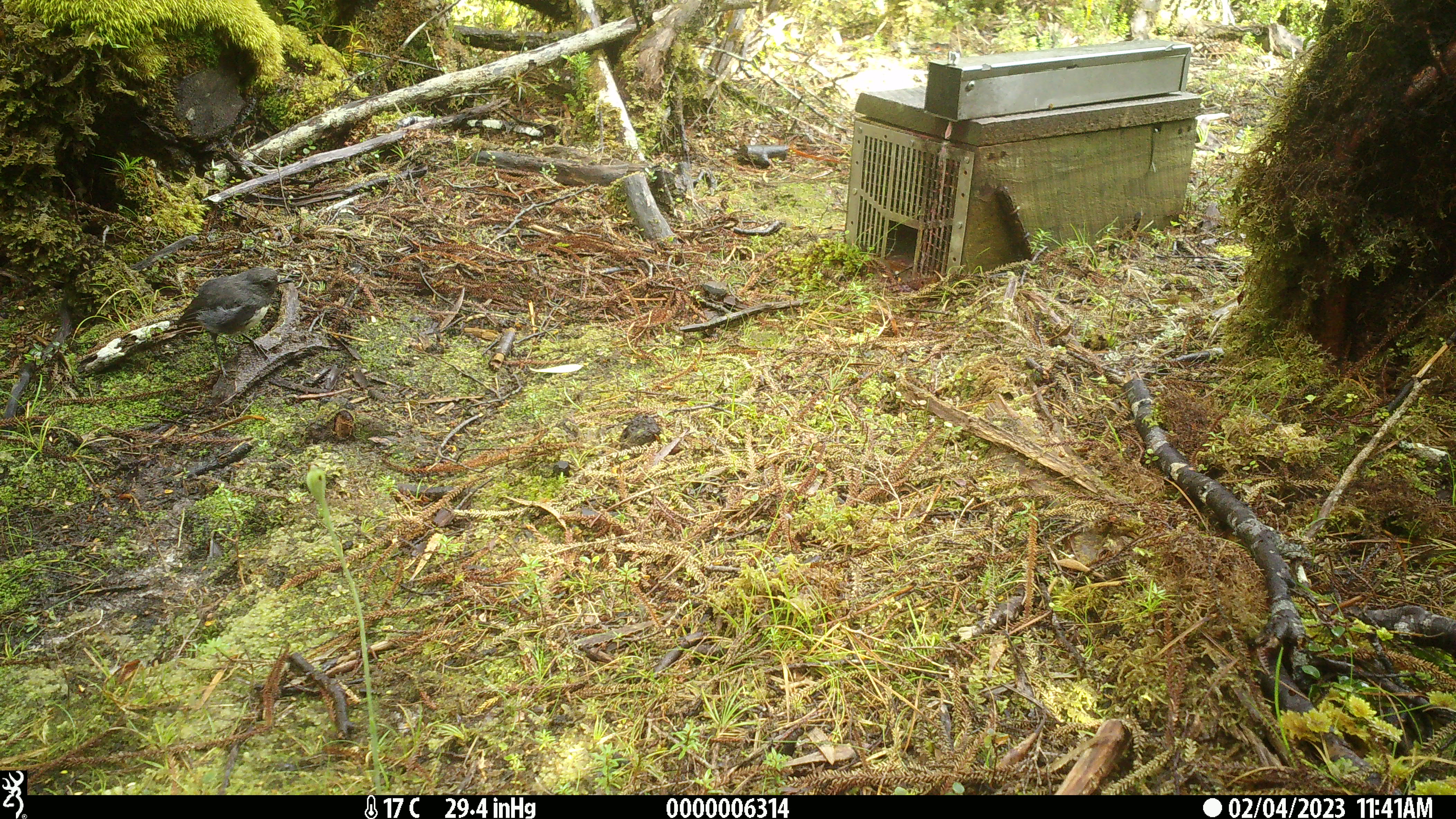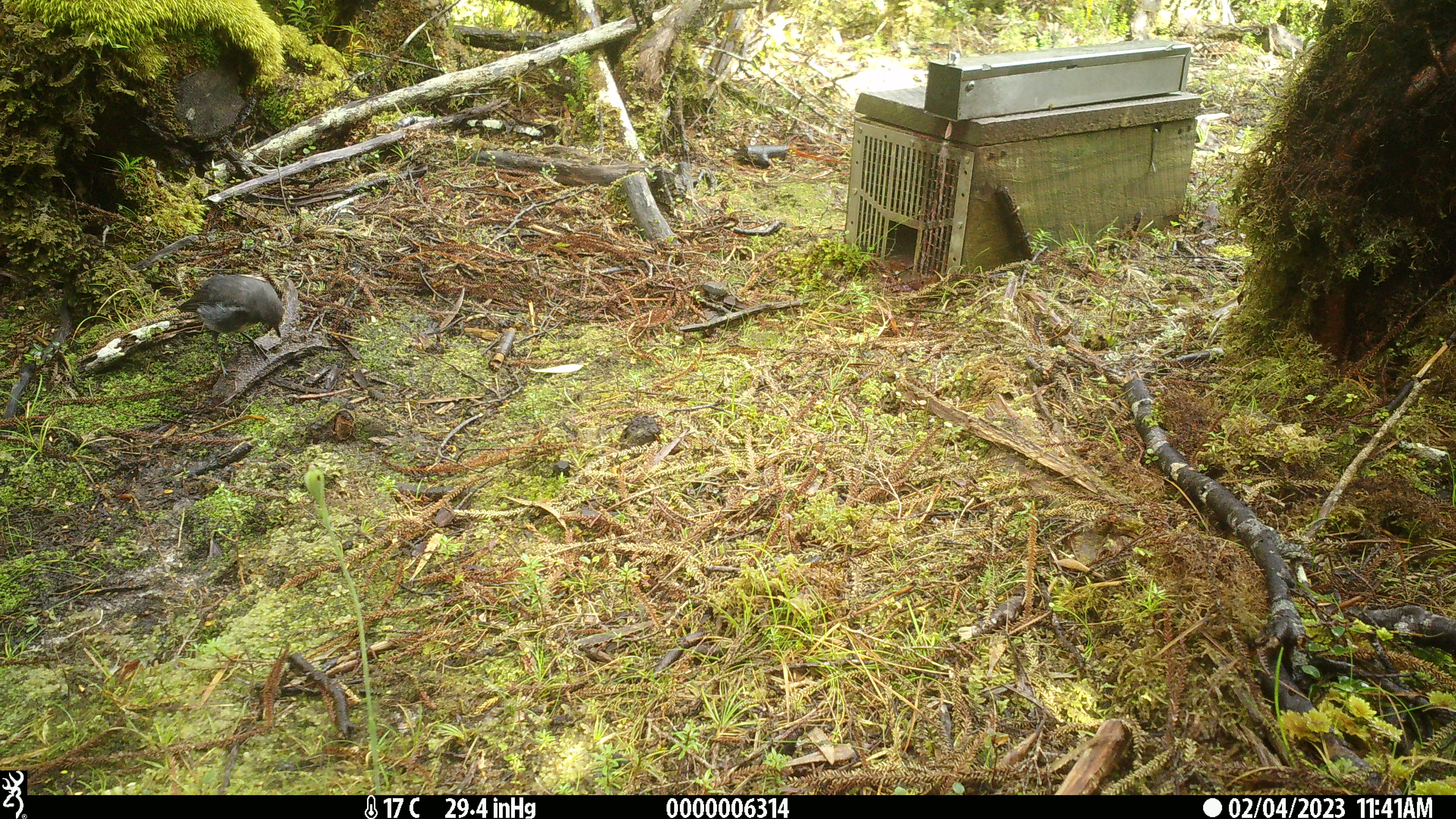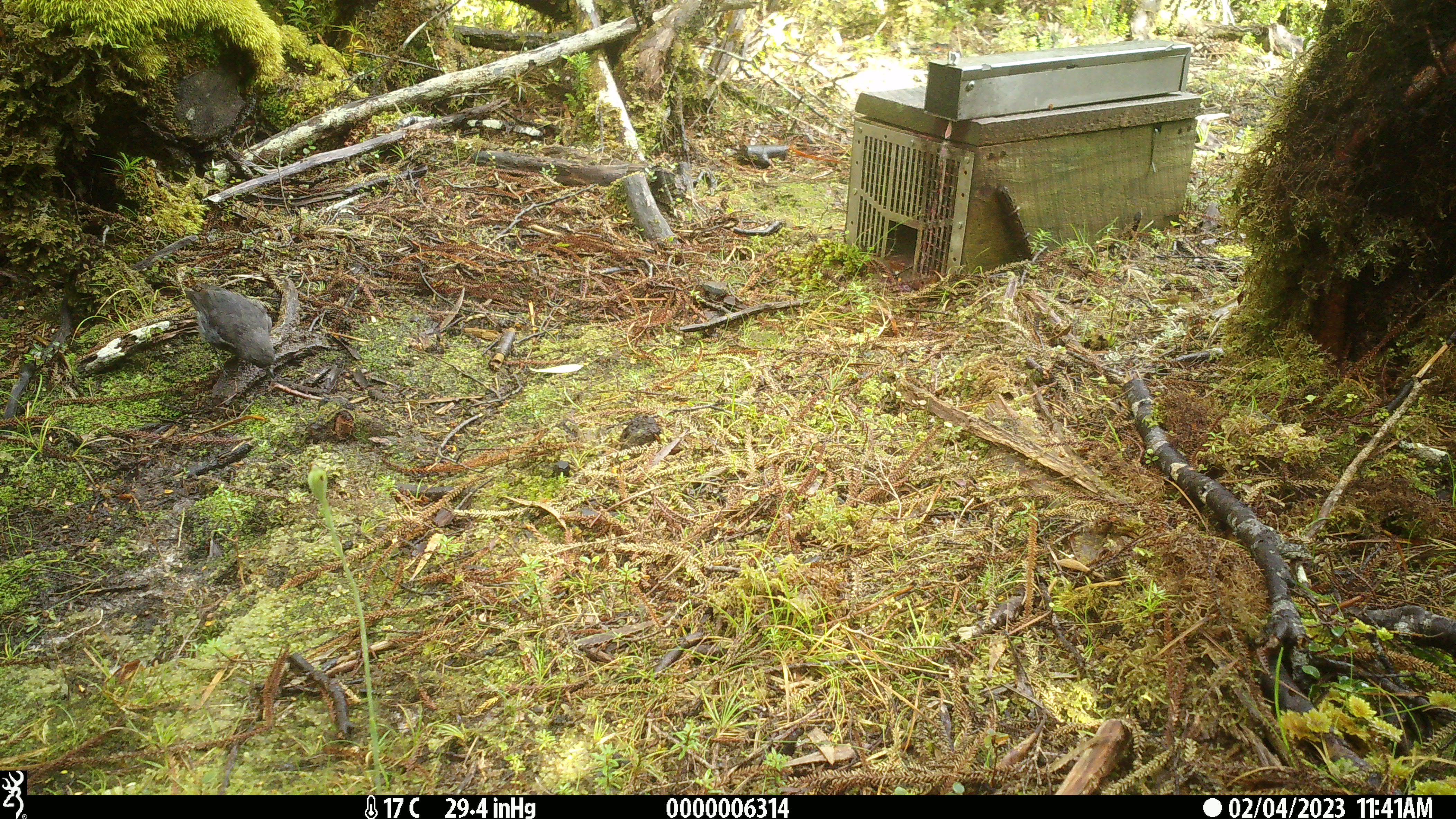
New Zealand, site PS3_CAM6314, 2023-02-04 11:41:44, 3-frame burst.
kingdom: Animalia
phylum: Chordata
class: Aves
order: Passeriformes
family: Petroicidae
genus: Petroica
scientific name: Petroica australis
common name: new zealand robin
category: robin